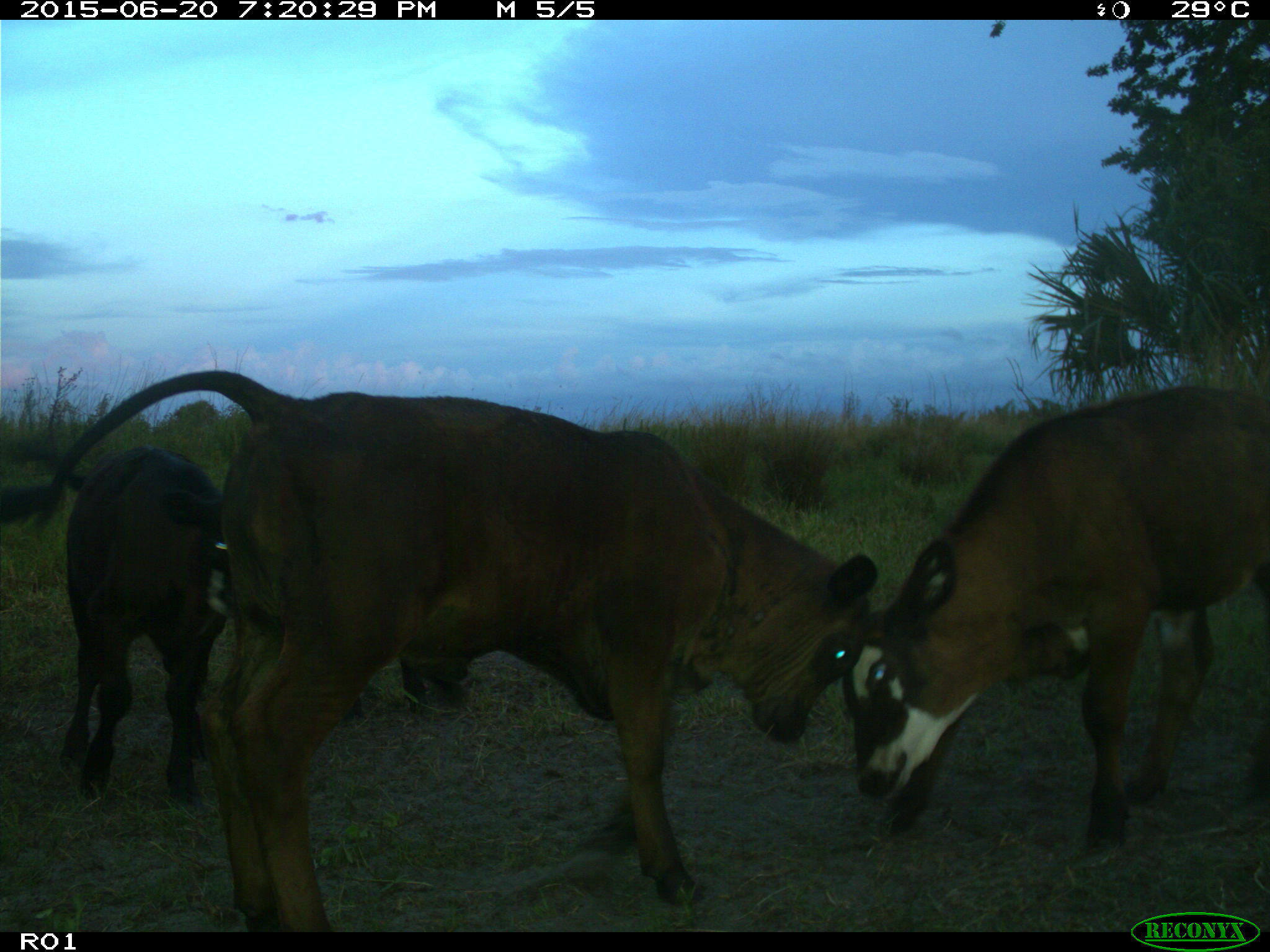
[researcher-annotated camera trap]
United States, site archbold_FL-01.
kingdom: Animalia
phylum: Chordata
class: Mammalia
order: Artiodactyla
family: Bovidae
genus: Bos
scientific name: Bos taurus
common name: domestic cow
Bos taurus (domestic cow).